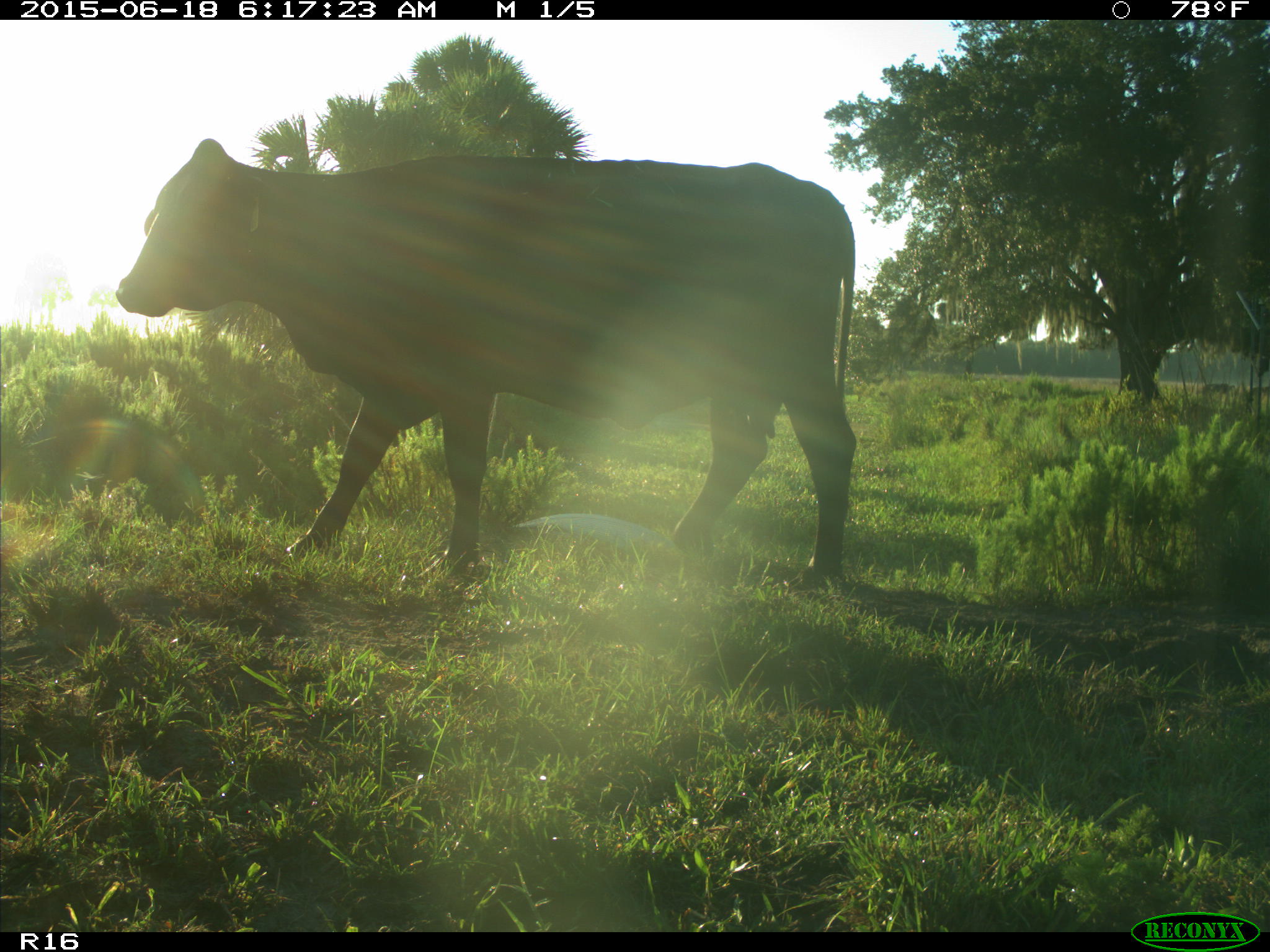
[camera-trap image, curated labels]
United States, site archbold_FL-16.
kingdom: Animalia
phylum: Chordata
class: Mammalia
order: Artiodactyla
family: Bovidae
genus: Bos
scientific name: Bos taurus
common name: domestic cow